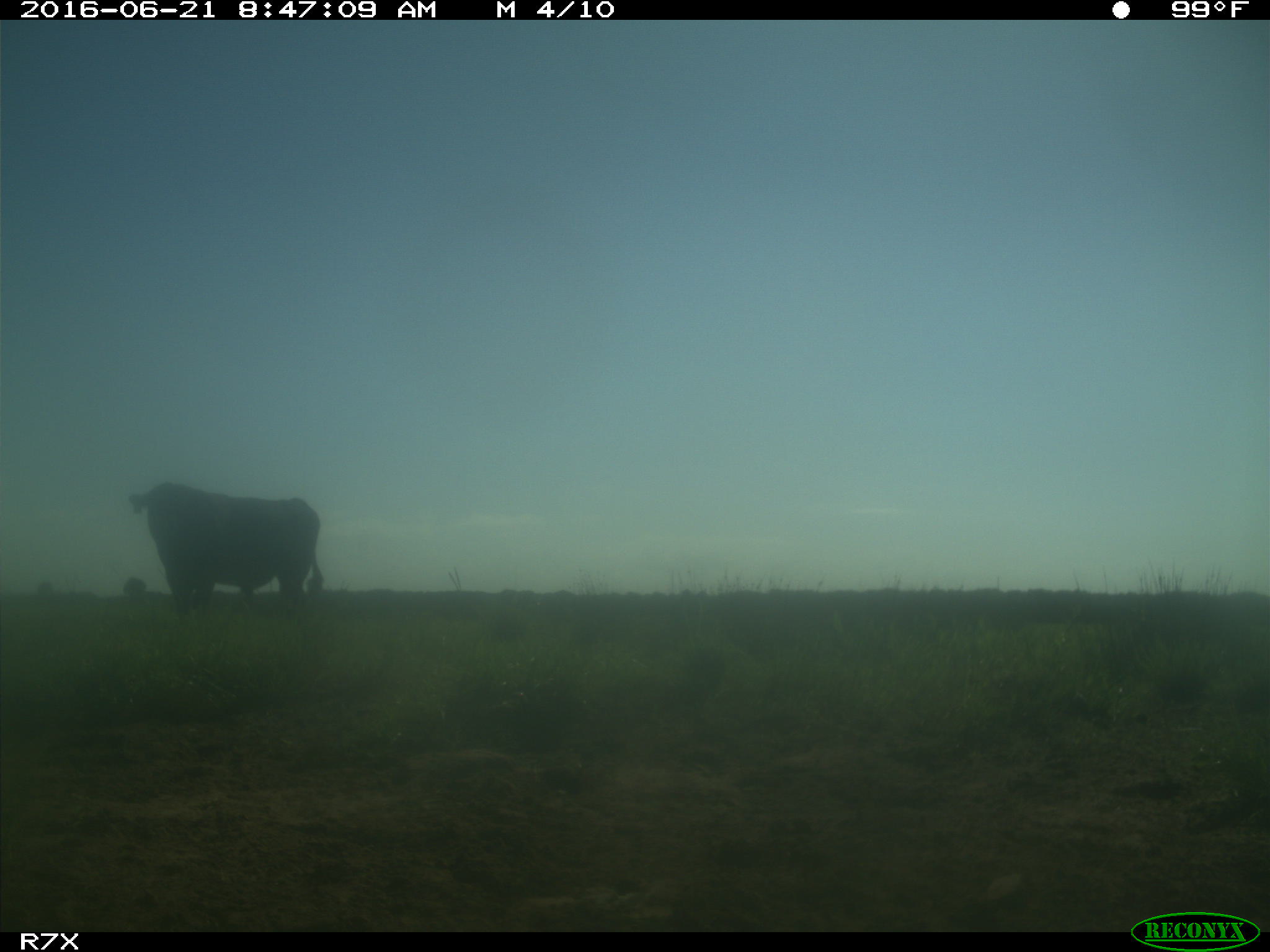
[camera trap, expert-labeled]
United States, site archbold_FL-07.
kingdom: Animalia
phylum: Chordata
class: Mammalia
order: Artiodactyla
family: Bovidae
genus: Bos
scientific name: Bos taurus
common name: domestic cow